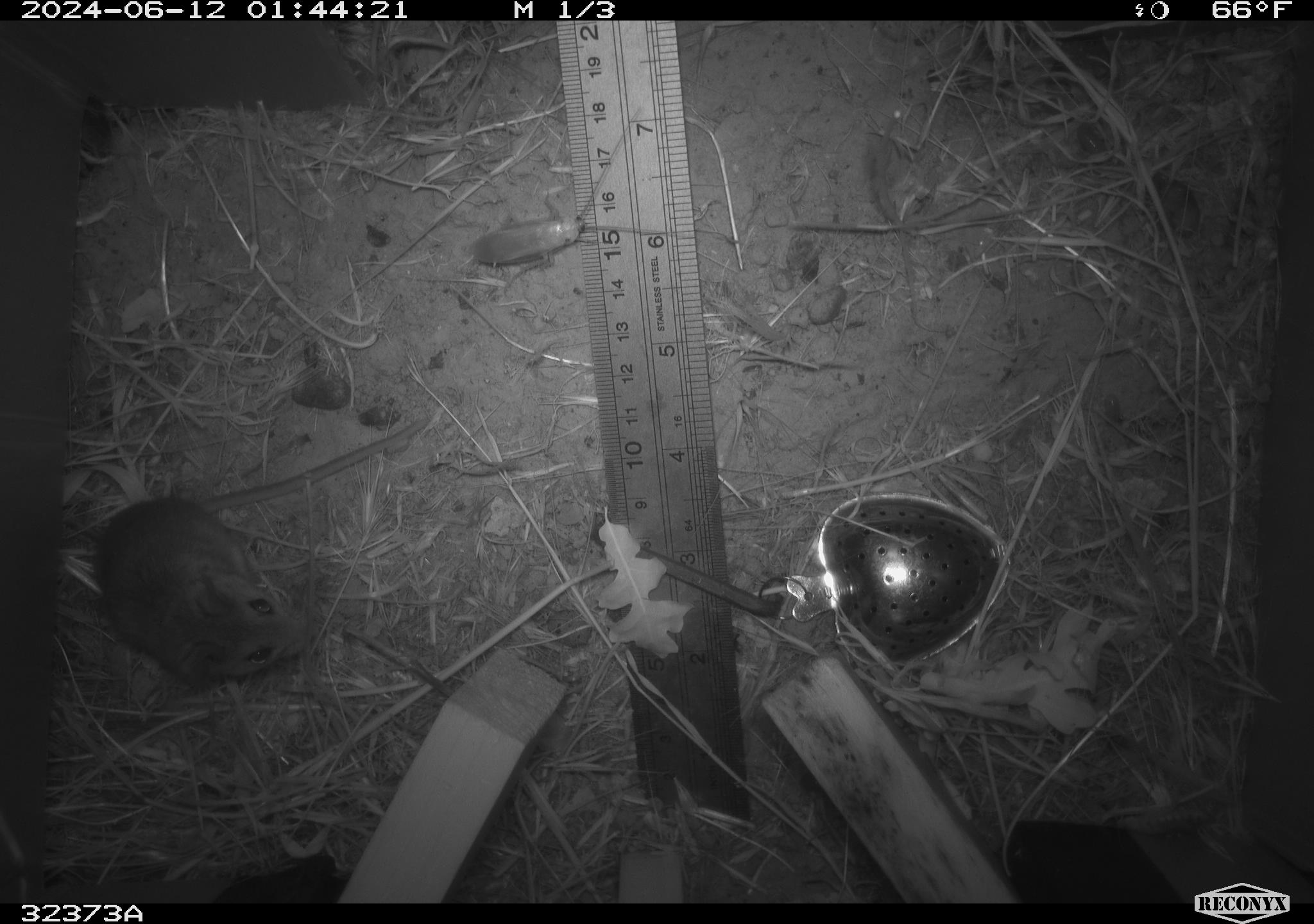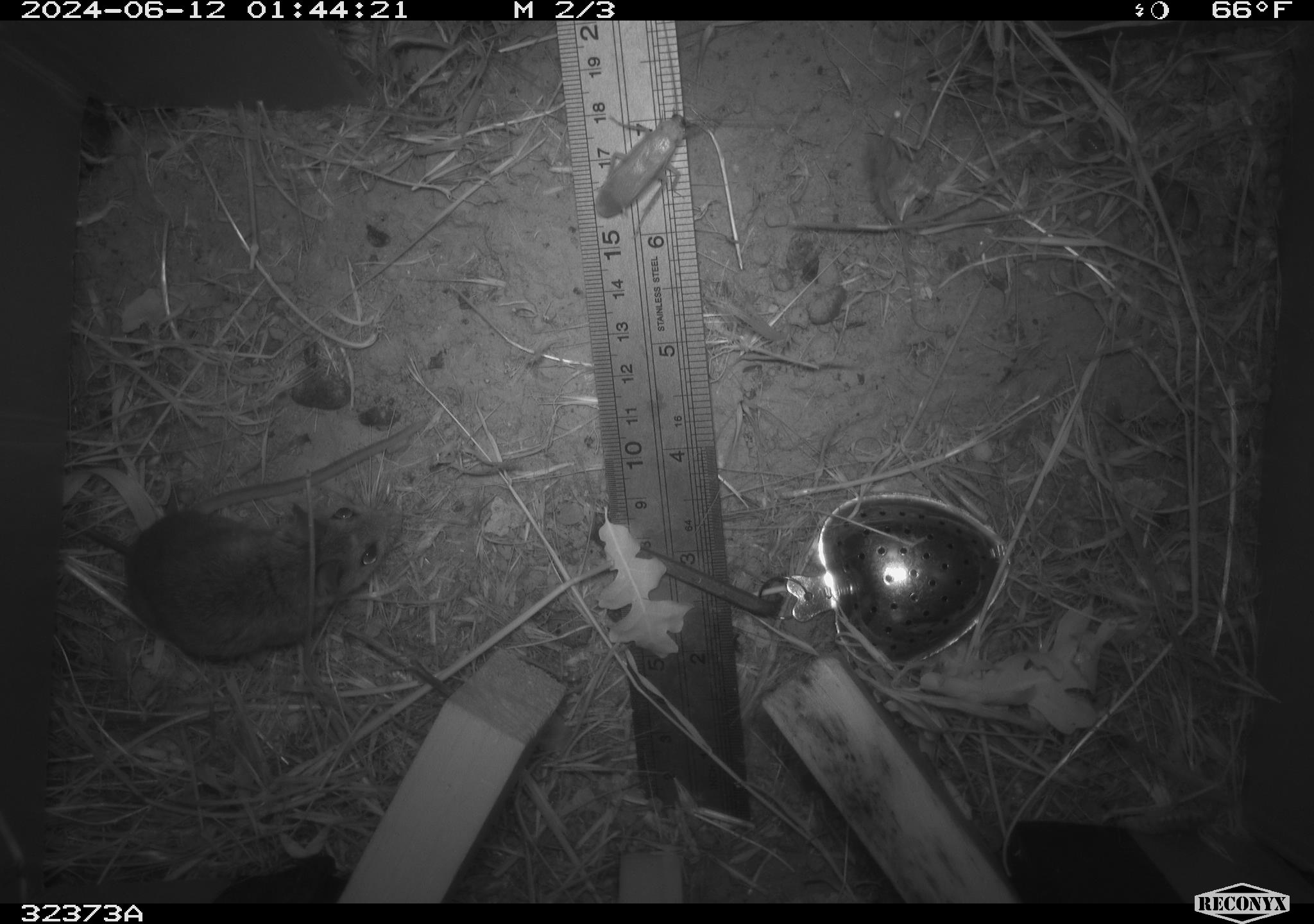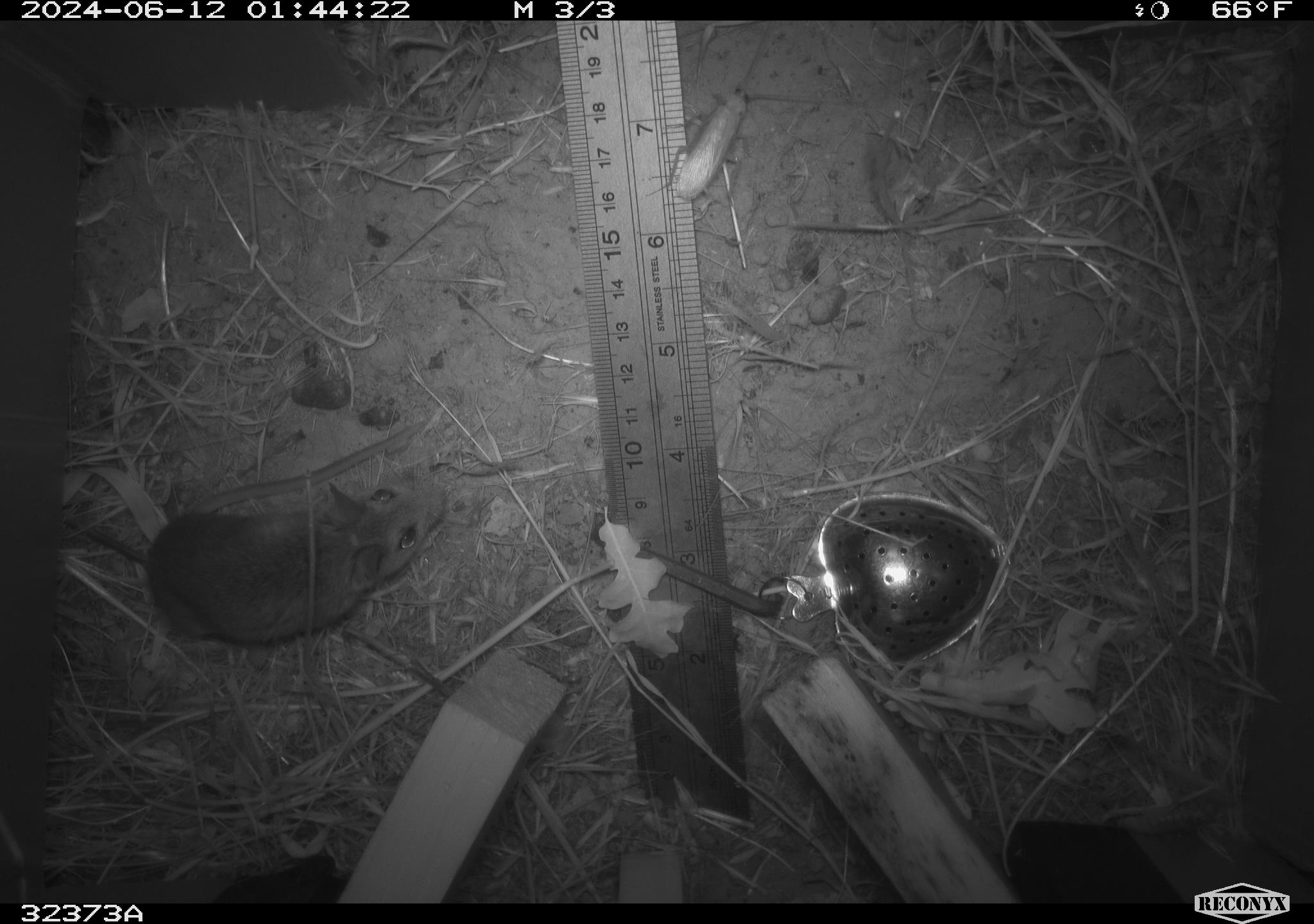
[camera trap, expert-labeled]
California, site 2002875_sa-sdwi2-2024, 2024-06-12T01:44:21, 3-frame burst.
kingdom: Animalia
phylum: Chordata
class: Mammalia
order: Rodentia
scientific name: Rodentia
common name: mouse species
Mouse species (Rodentia).